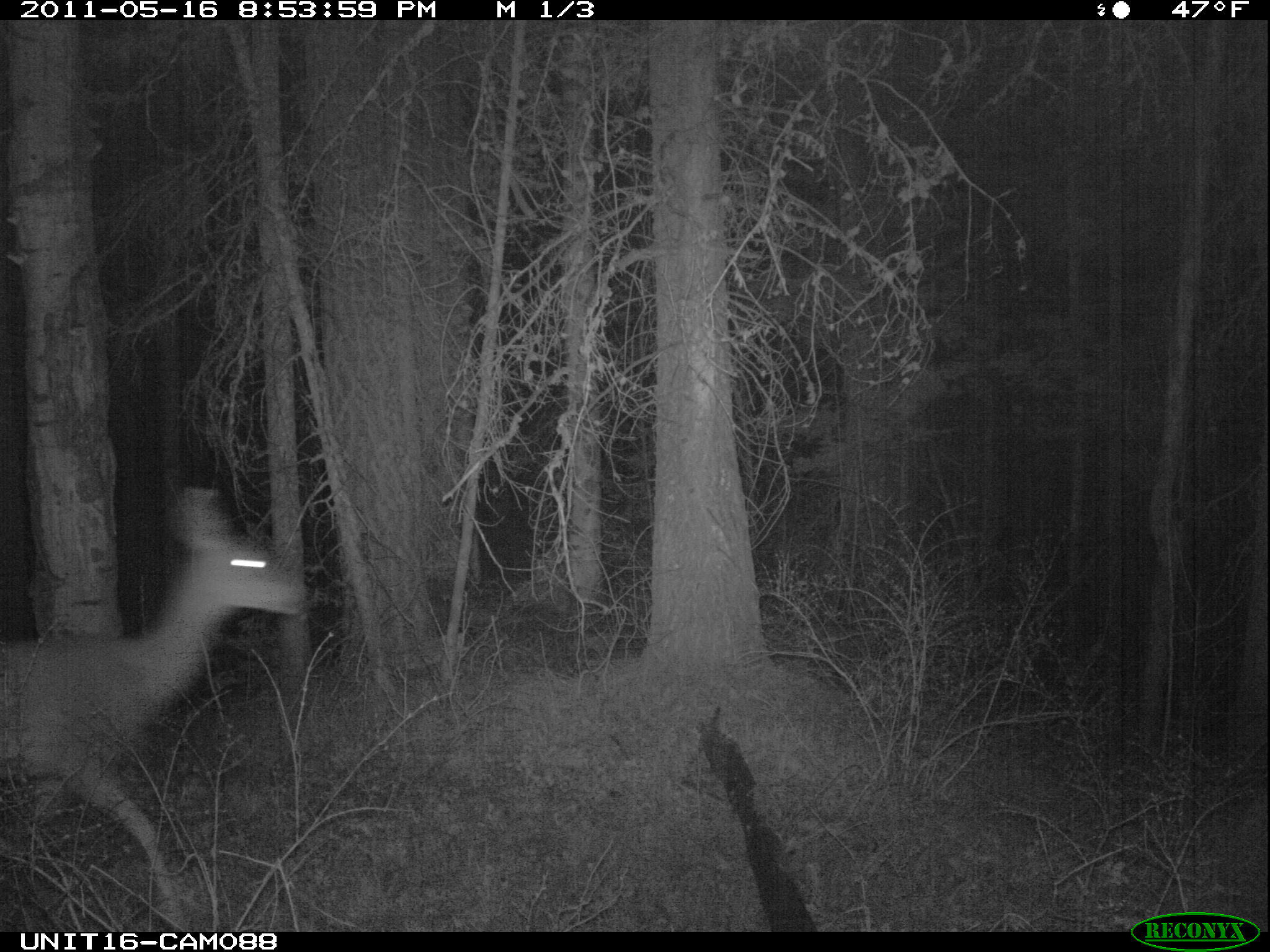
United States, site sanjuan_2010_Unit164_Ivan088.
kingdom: Animalia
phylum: Chordata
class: Mammalia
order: Artiodactyla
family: Cervidae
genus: Odocoileus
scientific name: Odocoileus hemionus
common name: mule deer